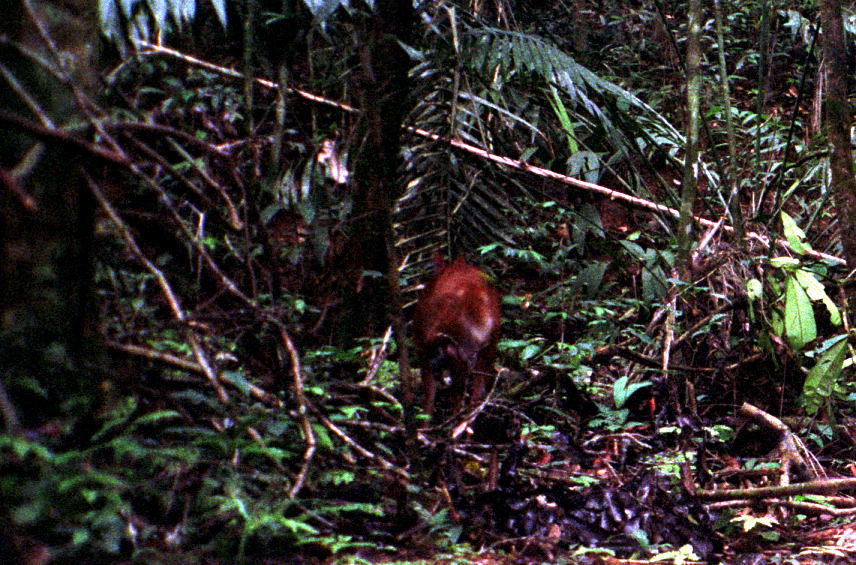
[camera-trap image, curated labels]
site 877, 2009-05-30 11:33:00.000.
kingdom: Animalia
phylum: Chordata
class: Mammalia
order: Artiodactyla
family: Cervidae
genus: Mazama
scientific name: Mazama americana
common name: red brocket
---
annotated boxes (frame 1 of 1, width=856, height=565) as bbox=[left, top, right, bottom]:
mazama americana: bbox=[410, 245, 503, 442]